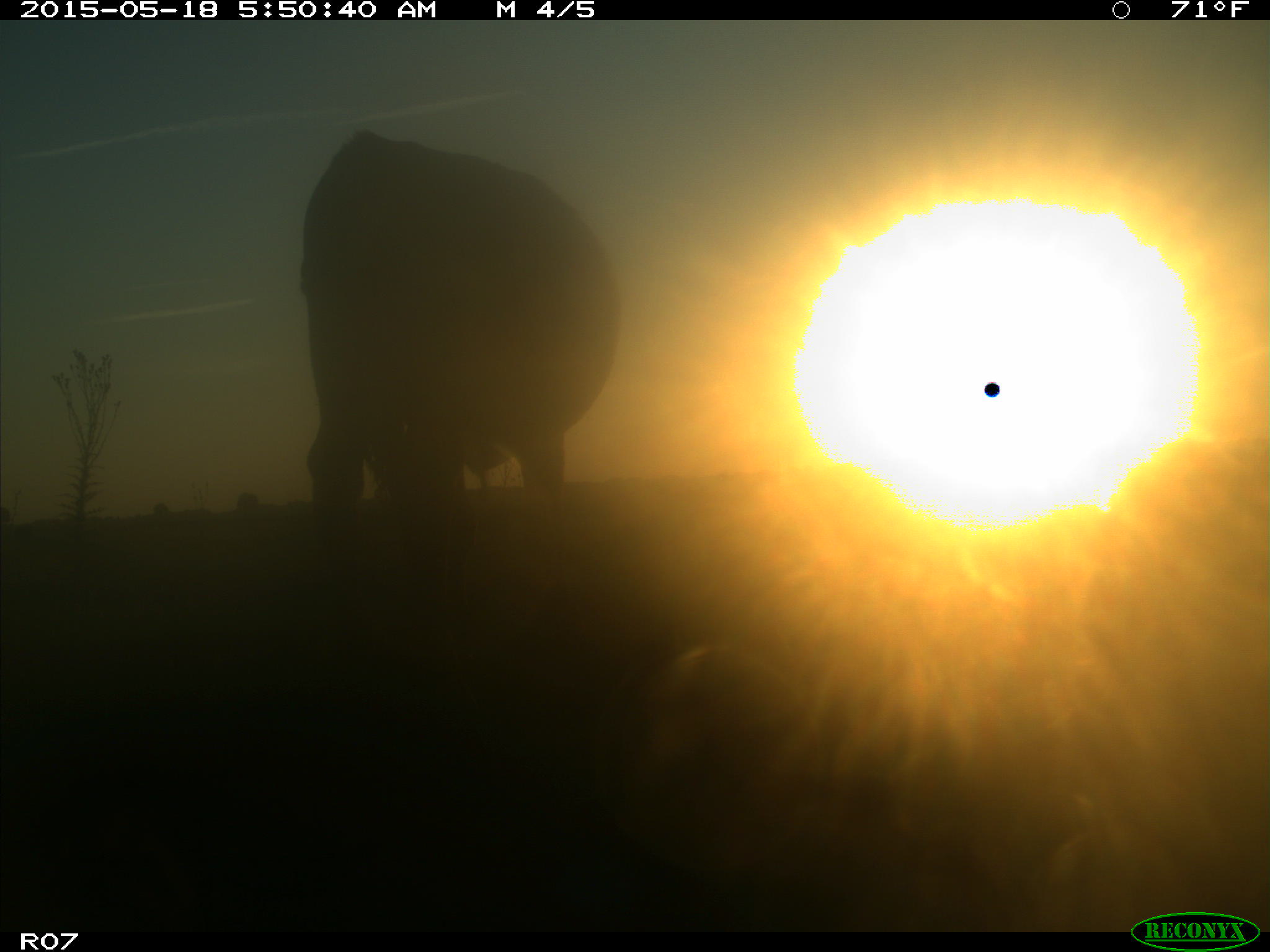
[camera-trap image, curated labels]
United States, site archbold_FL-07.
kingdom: Animalia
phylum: Chordata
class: Mammalia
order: Artiodactyla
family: Bovidae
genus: Bos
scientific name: Bos taurus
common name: domestic cow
Bos taurus (domestic cow).